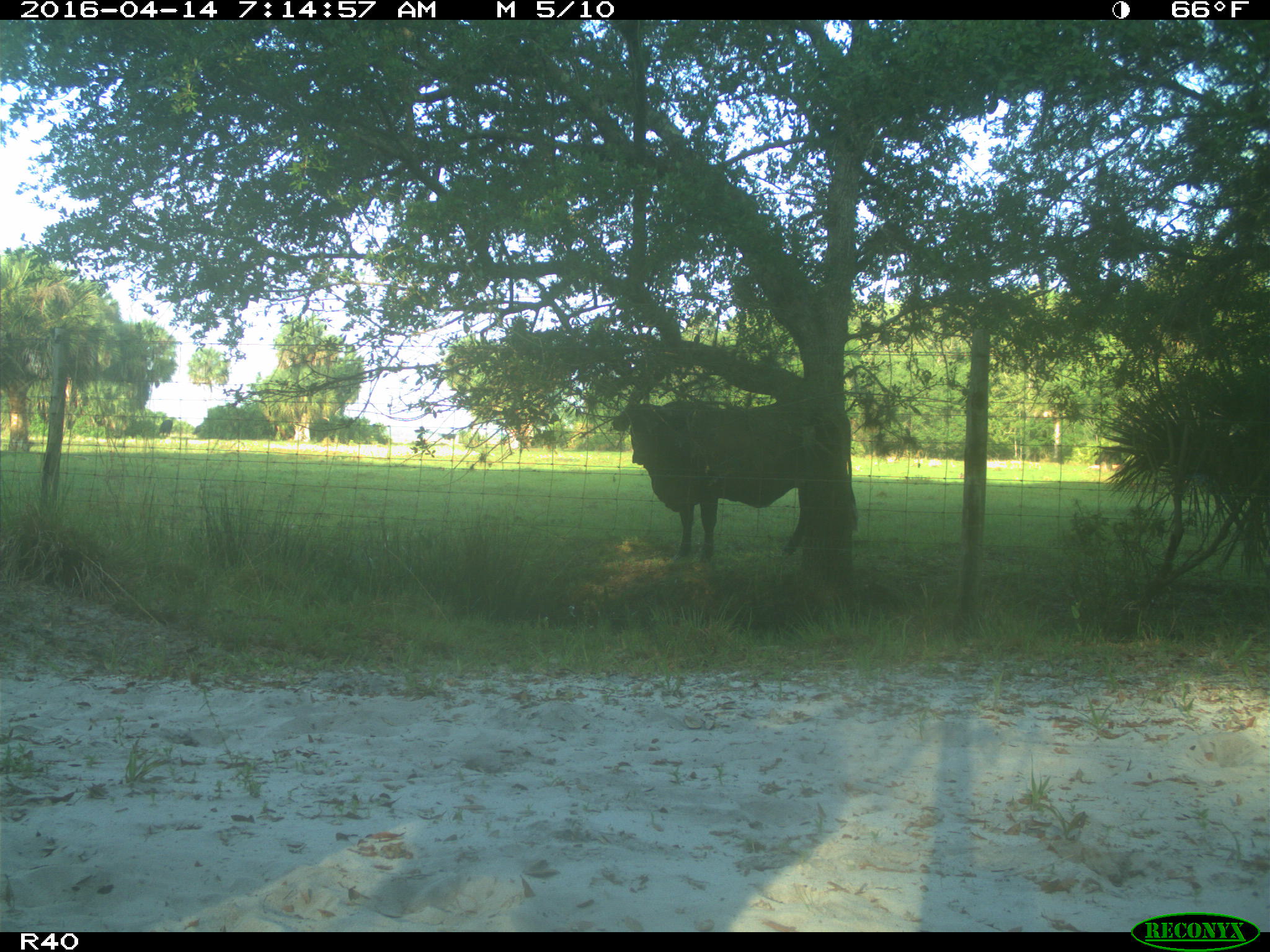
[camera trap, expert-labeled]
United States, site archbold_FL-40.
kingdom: Animalia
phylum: Chordata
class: Mammalia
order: Artiodactyla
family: Bovidae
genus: Bos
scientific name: Bos taurus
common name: domestic cow